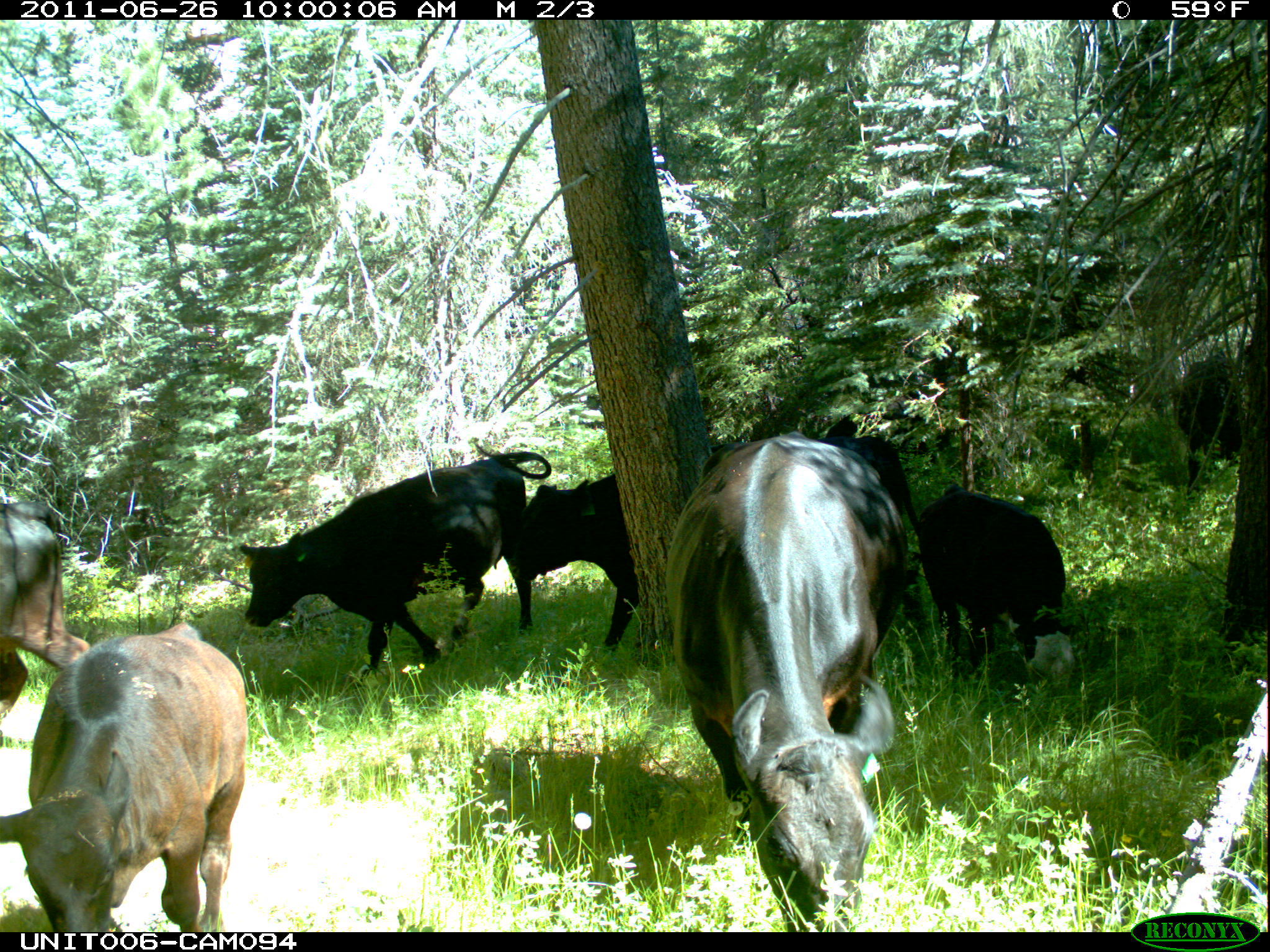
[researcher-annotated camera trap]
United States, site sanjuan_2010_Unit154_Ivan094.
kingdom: Animalia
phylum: Chordata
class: Mammalia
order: Artiodactyla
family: Bovidae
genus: Bos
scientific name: Bos taurus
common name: domestic cow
Bos taurus (domestic cow).